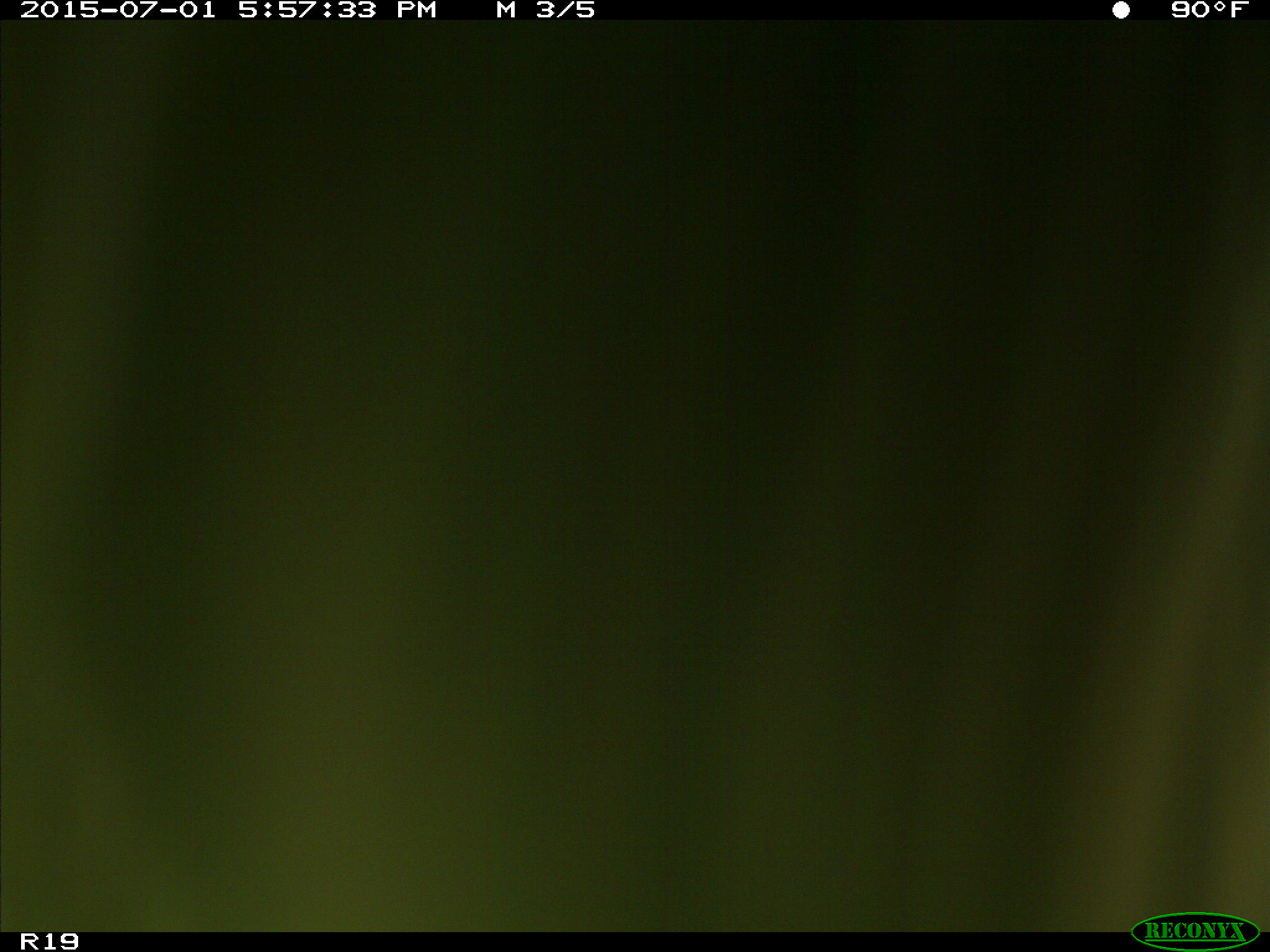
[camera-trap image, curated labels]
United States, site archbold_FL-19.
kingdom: Animalia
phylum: Chordata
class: Mammalia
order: Artiodactyla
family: Bovidae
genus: Bos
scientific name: Bos taurus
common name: domestic cow